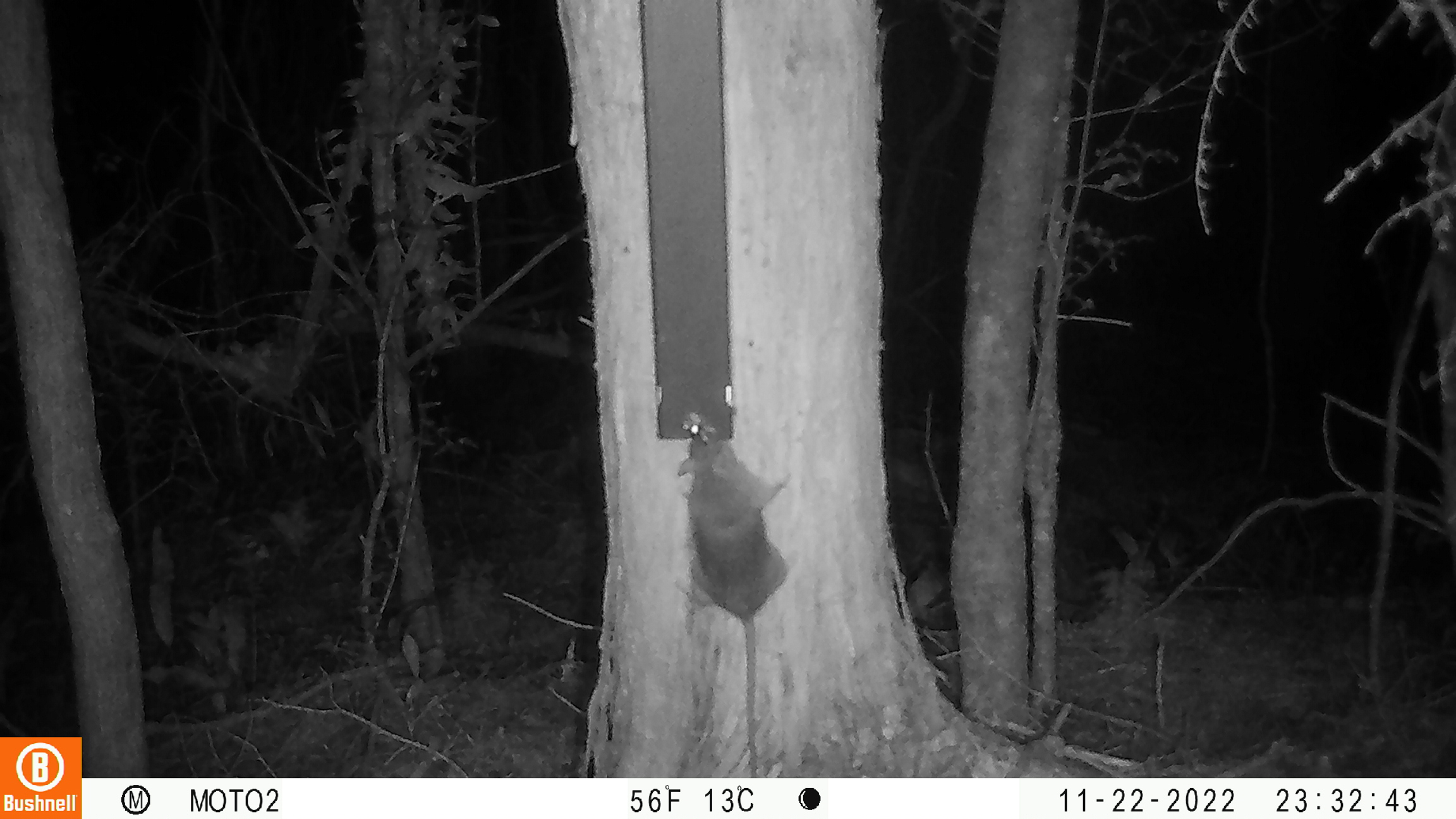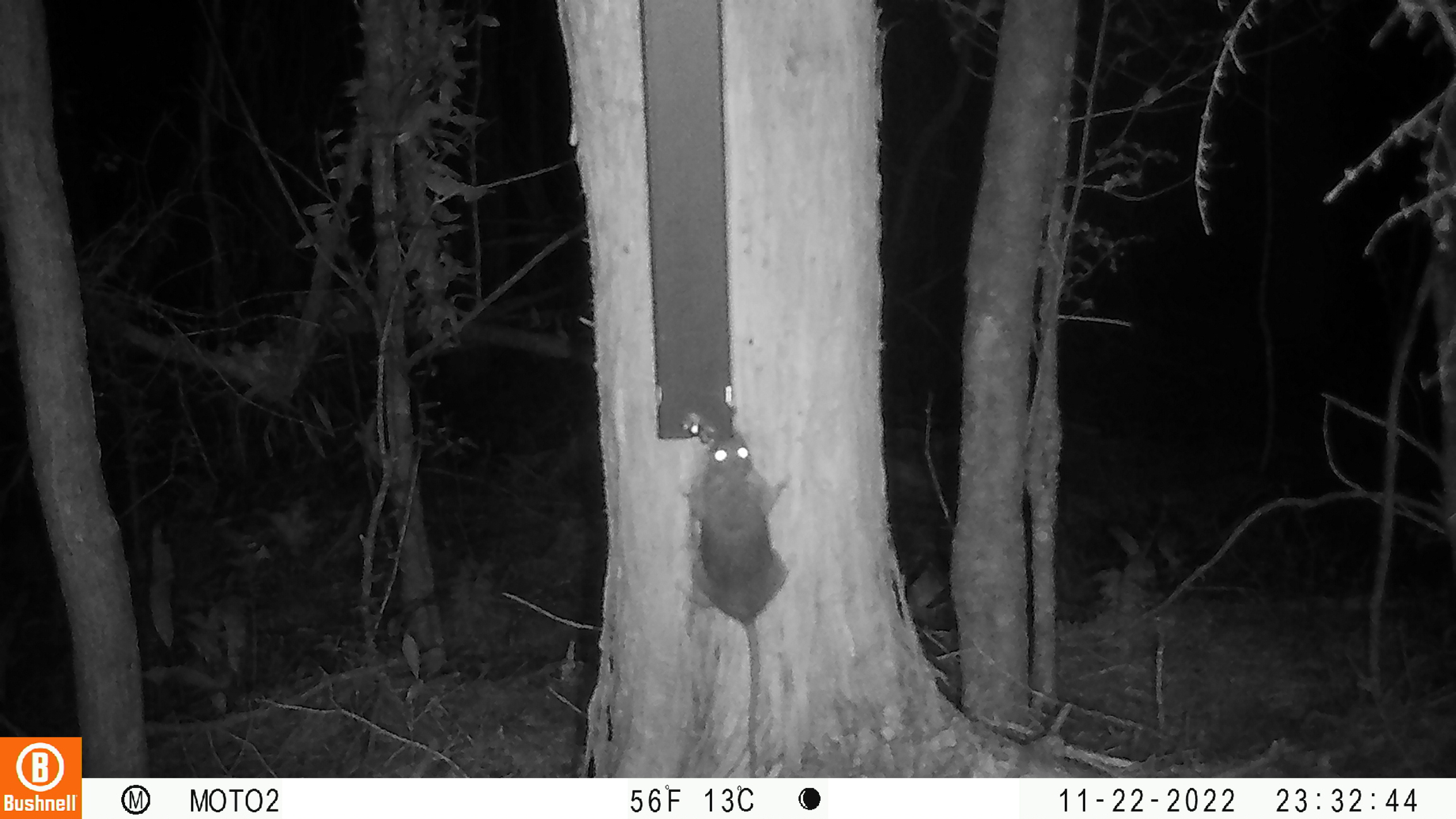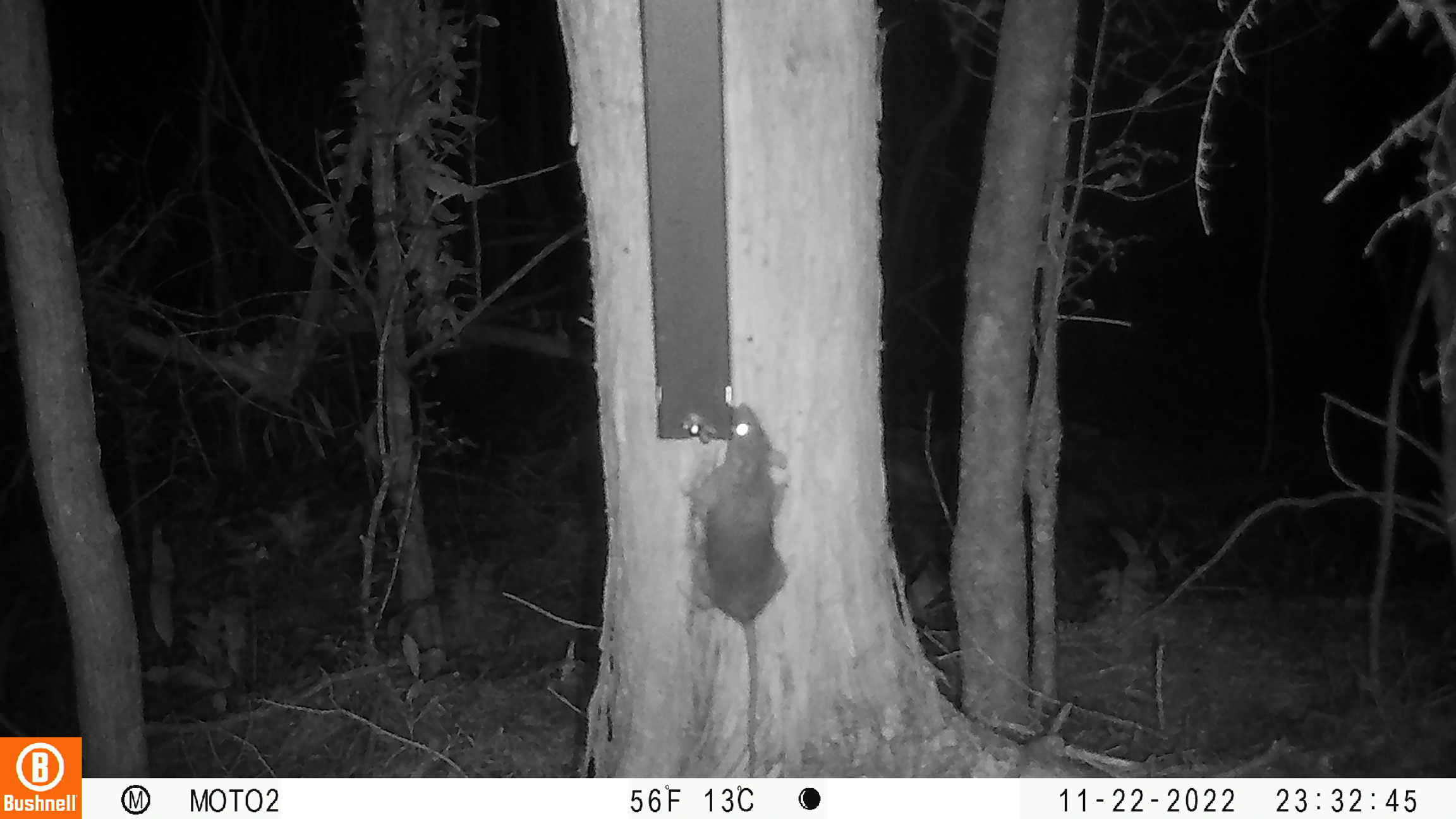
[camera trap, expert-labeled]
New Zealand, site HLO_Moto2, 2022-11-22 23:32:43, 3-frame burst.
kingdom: Animalia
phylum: Chordata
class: Mammalia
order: Rodentia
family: Muridae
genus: Rattus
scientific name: Rattus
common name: rat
Rat (Rattus).